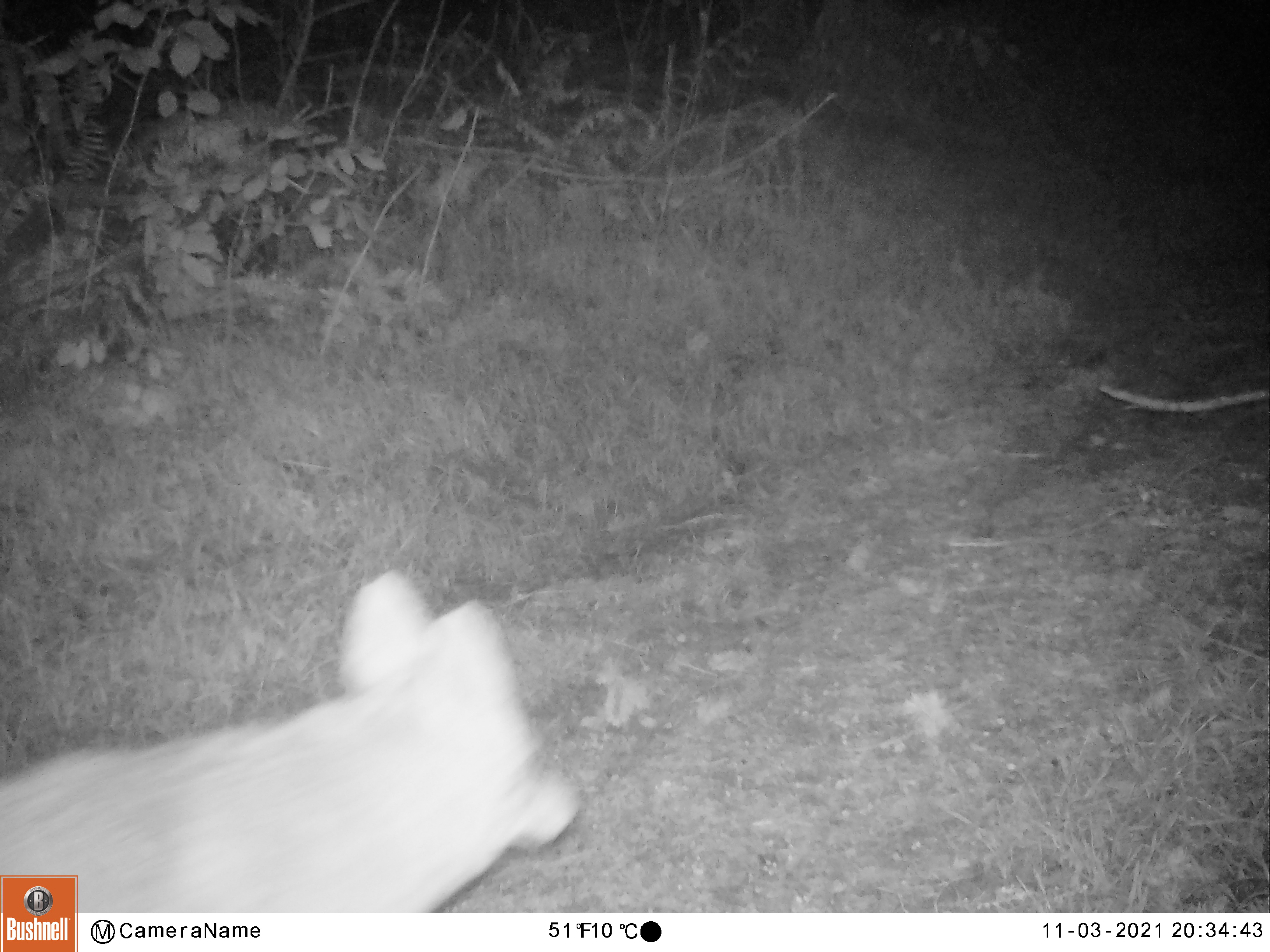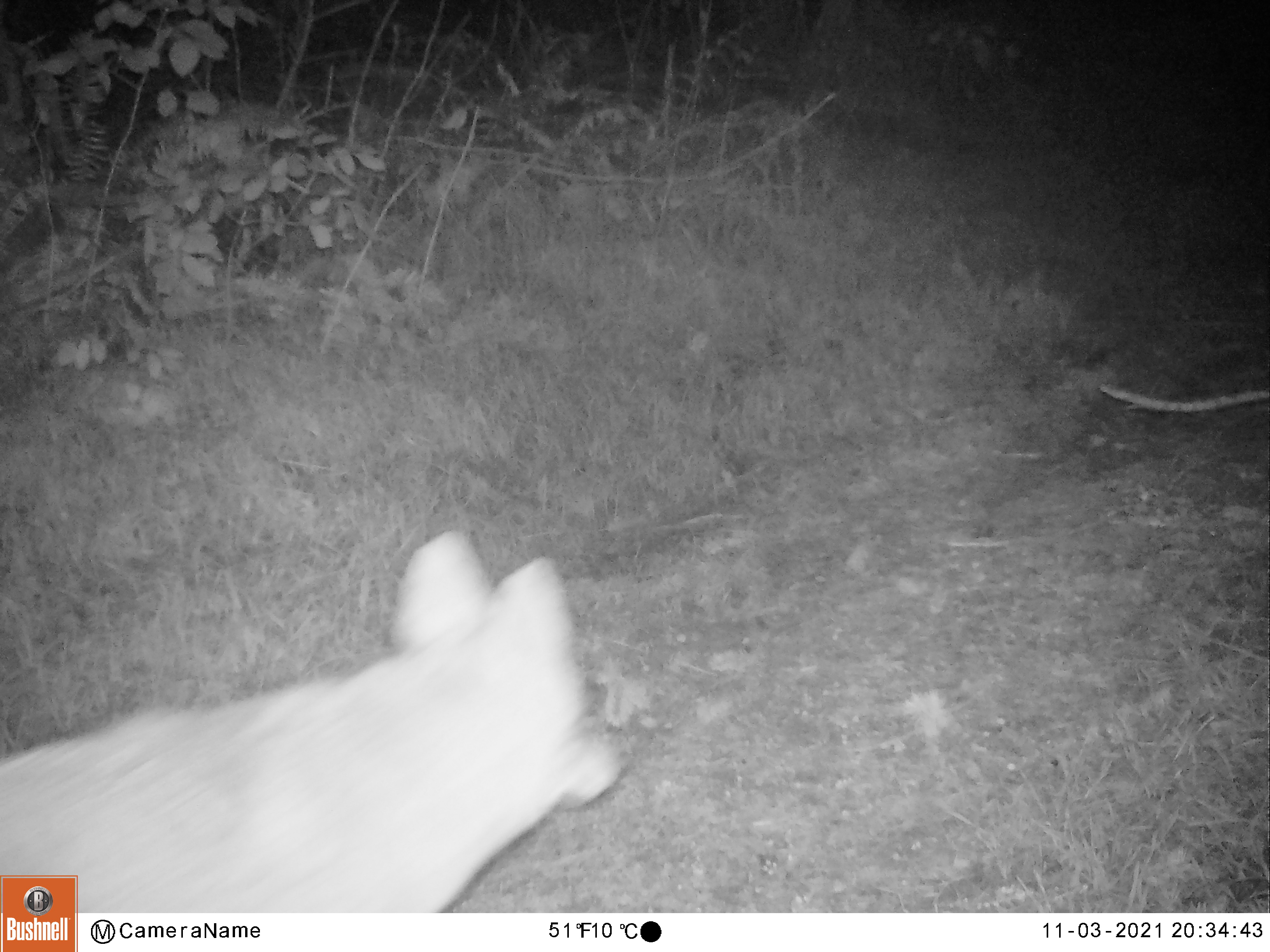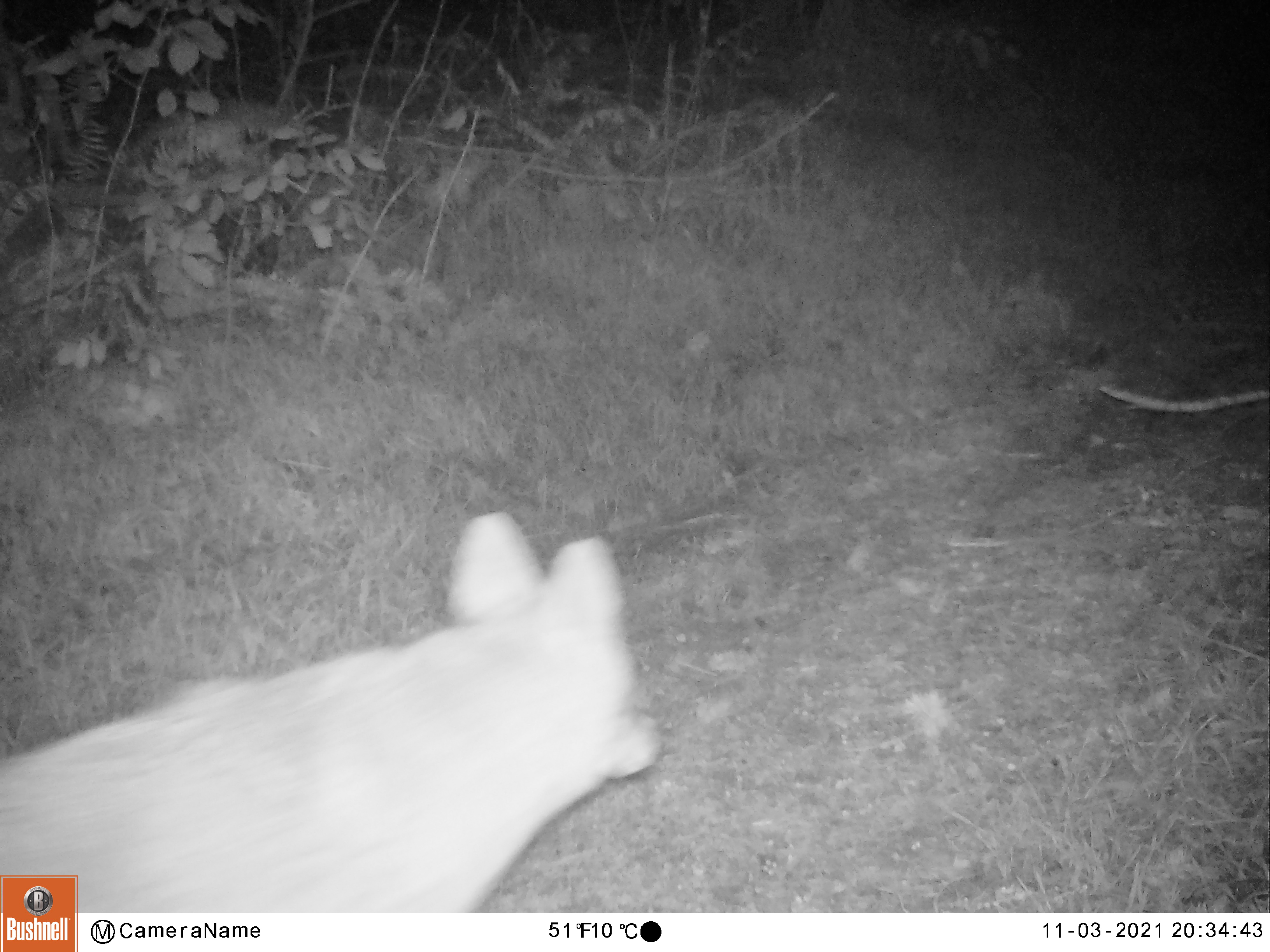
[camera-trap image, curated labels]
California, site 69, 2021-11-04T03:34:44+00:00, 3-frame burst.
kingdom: Animalia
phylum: Chordata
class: Mammalia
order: Carnivora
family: Canidae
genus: Canis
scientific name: Canis latrans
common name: coyote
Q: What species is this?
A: Coyote (Canis latrans).